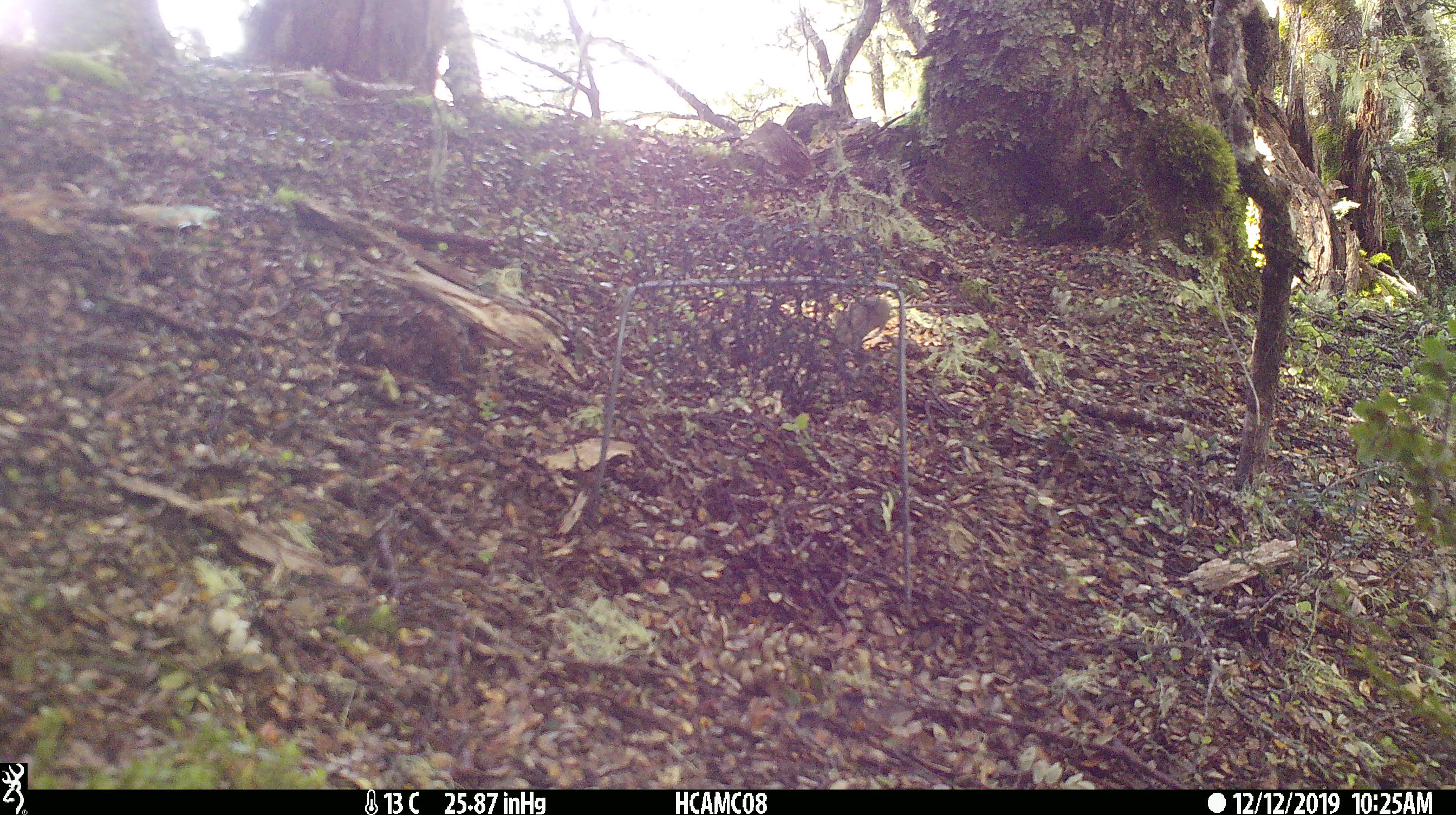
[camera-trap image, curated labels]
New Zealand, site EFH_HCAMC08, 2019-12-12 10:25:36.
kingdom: Animalia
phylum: Chordata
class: Mammalia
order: Rodentia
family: Muridae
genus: Mus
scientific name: Mus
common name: mouse